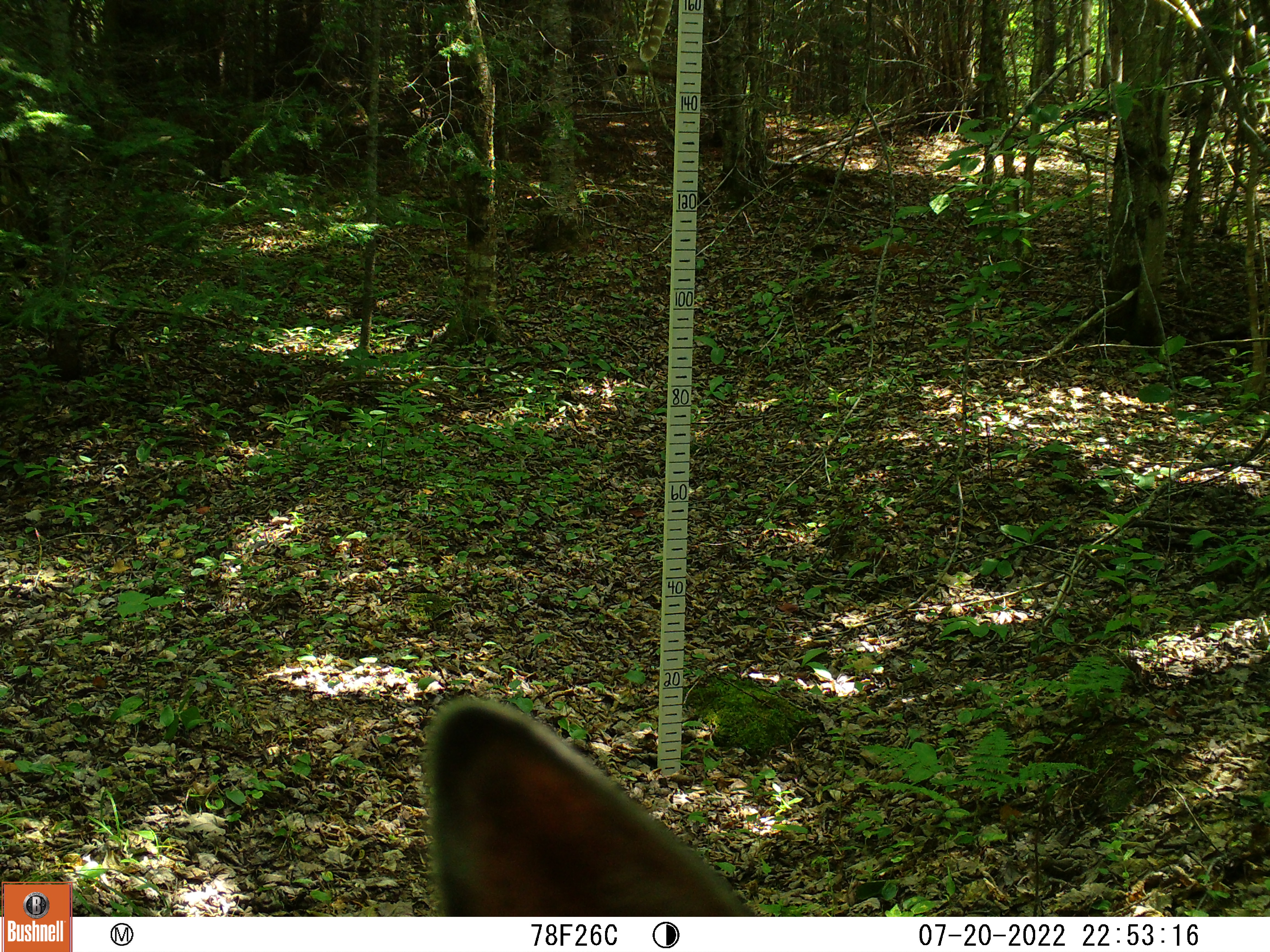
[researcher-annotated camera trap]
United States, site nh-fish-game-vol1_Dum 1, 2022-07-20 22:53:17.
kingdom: Animalia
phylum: Chordata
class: Mammalia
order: Artiodactyla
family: Cervidae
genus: Odocoileus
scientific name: Odocoileus virginianus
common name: white-tailed deer